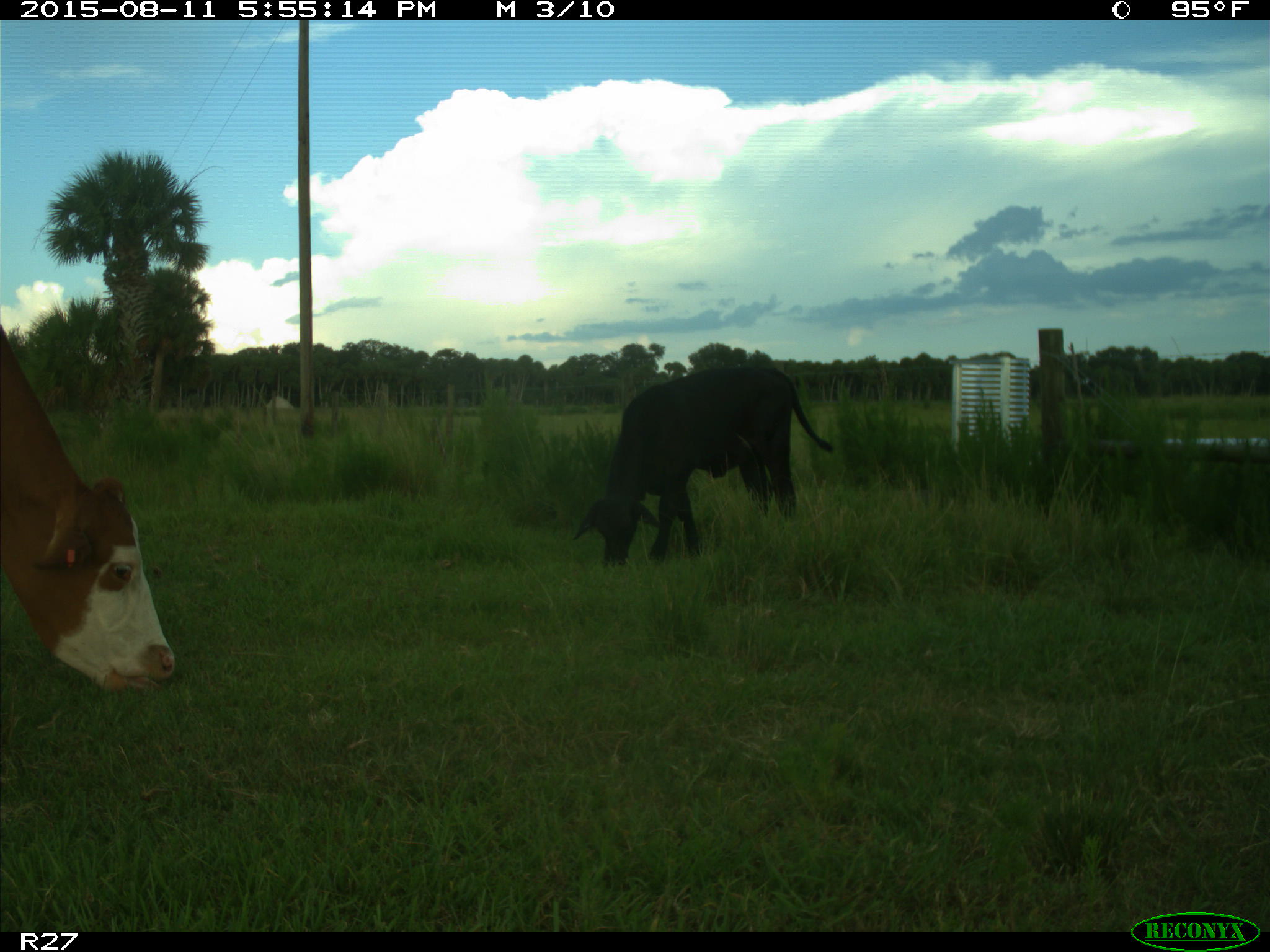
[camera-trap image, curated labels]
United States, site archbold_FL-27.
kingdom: Animalia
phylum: Chordata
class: Mammalia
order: Artiodactyla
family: Bovidae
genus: Bos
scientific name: Bos taurus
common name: domestic cow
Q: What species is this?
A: Bos taurus (domestic cow).